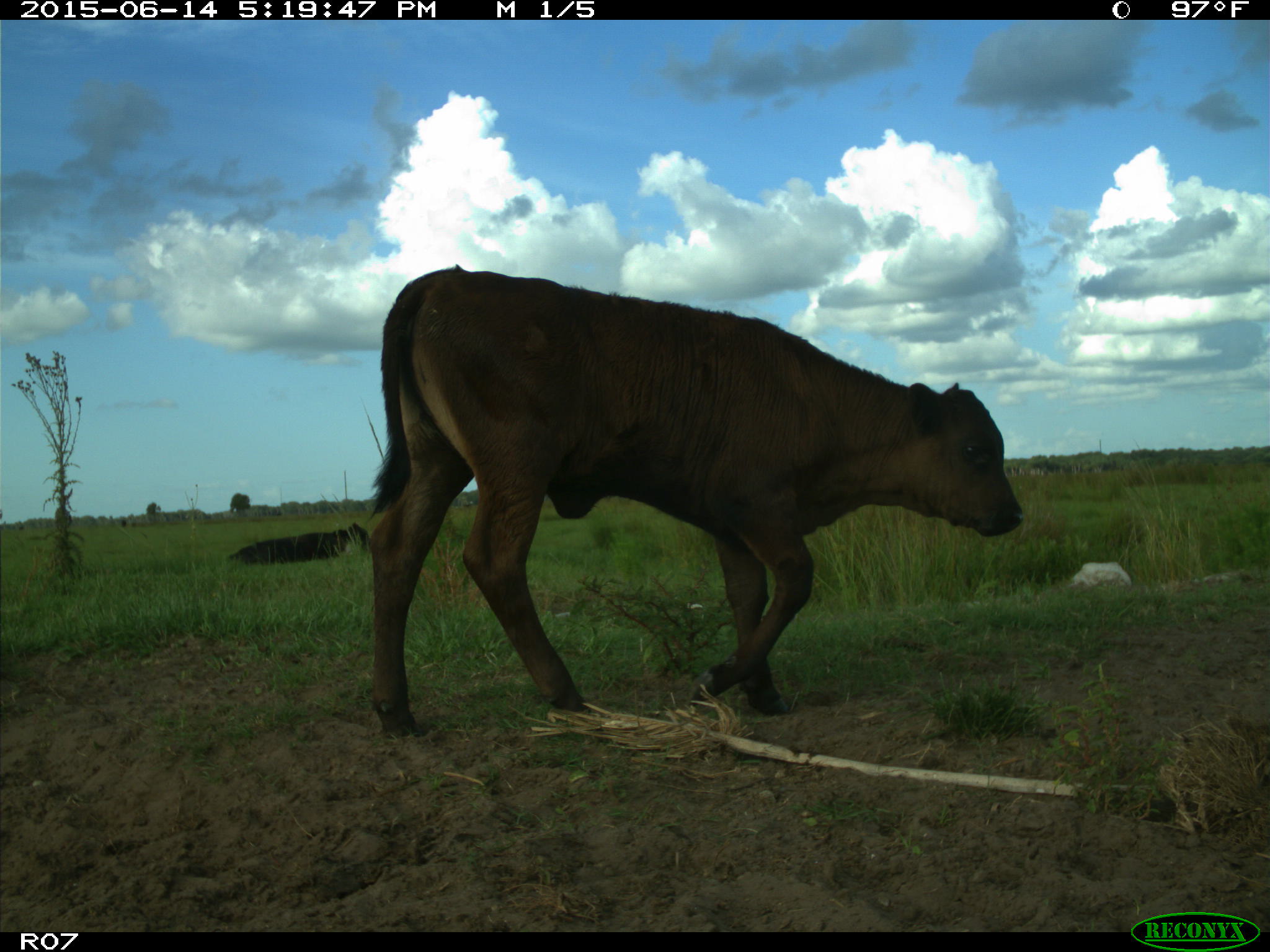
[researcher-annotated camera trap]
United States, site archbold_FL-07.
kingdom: Animalia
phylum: Chordata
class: Mammalia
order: Artiodactyla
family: Bovidae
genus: Bos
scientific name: Bos taurus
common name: domestic cow